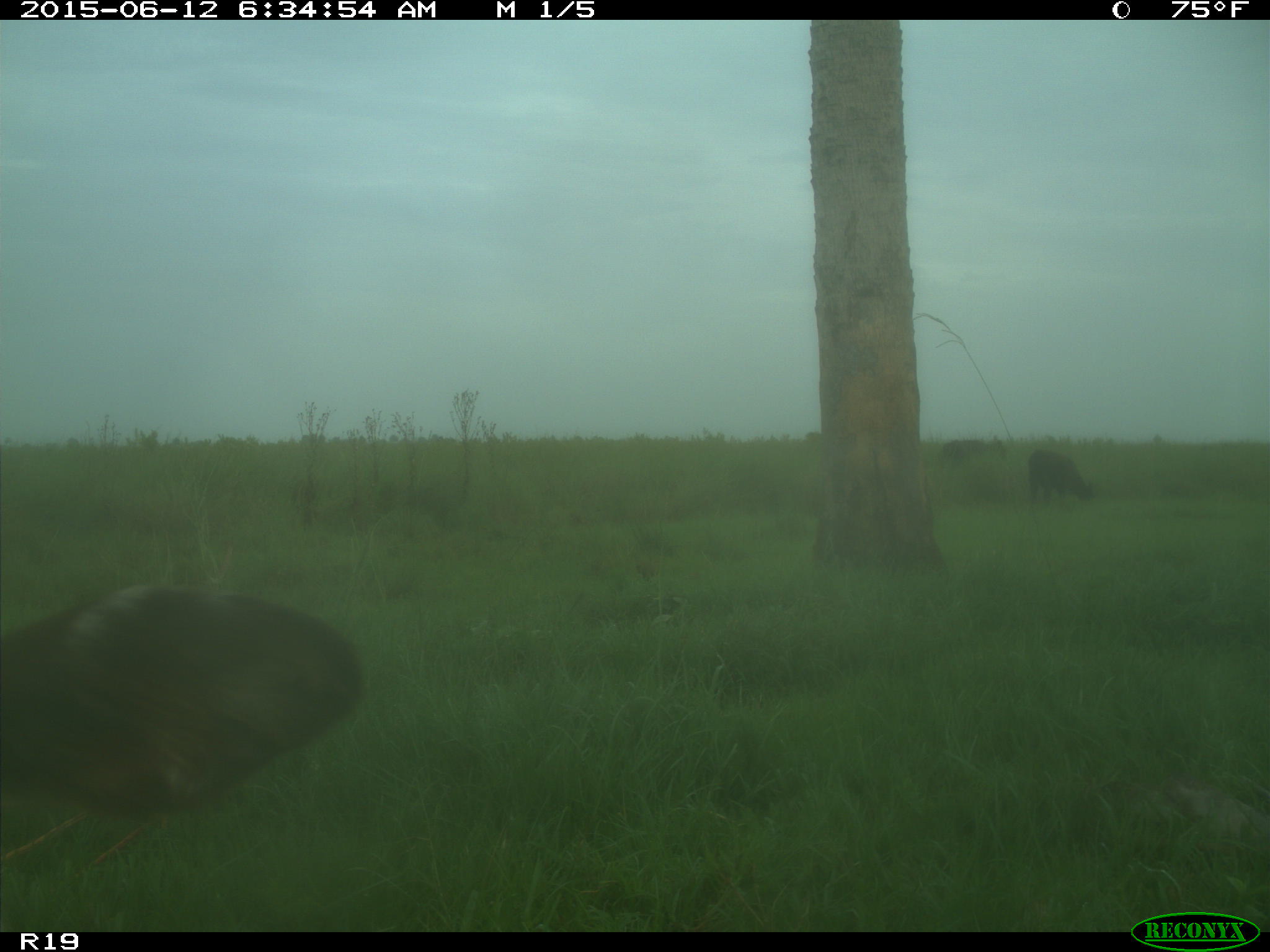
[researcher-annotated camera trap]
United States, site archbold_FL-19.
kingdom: Animalia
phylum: Chordata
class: Mammalia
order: Artiodactyla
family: Bovidae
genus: Bos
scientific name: Bos taurus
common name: domestic cow